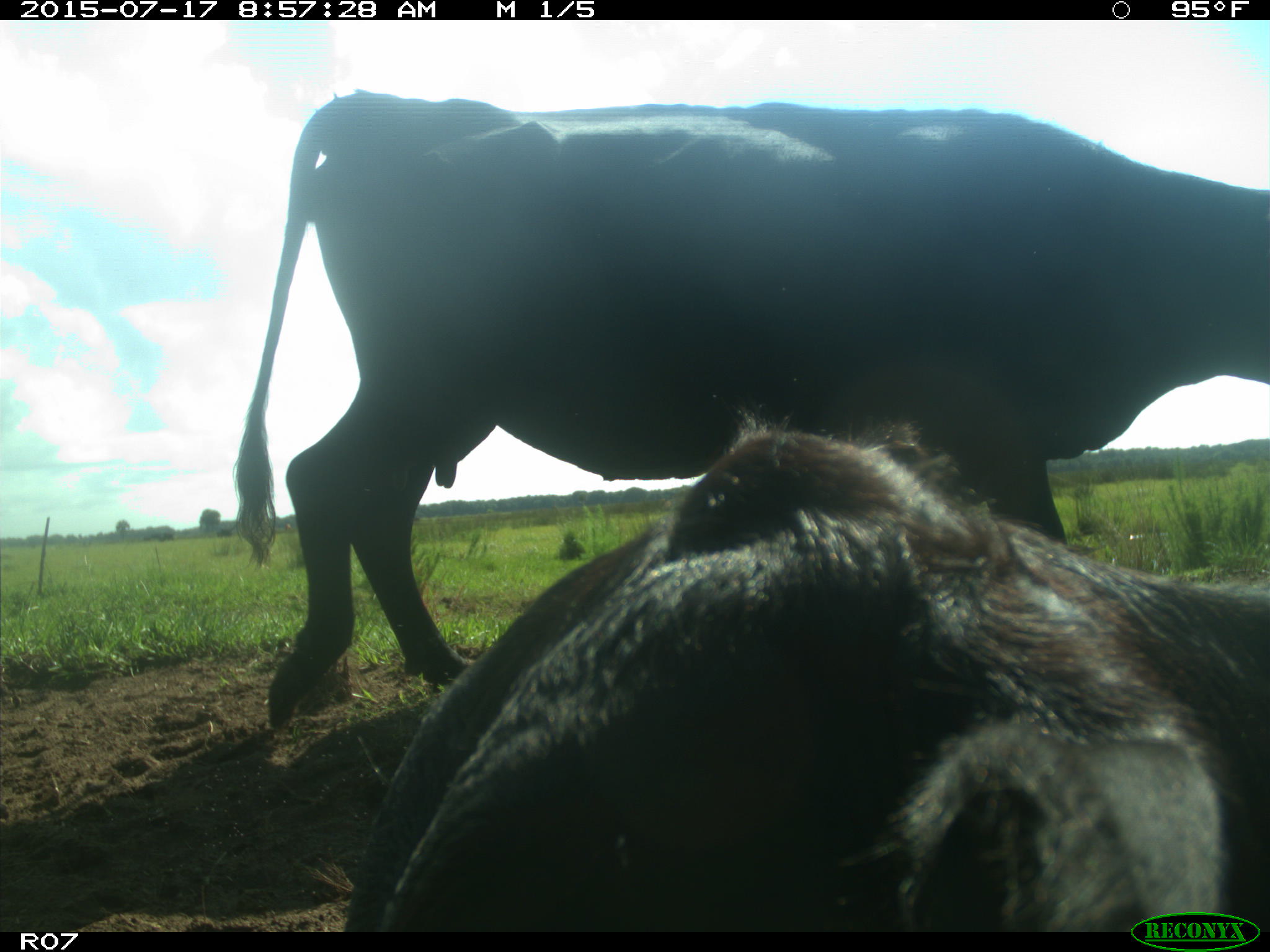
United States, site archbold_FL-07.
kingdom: Animalia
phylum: Chordata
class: Mammalia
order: Artiodactyla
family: Bovidae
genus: Bos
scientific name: Bos taurus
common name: domestic cow